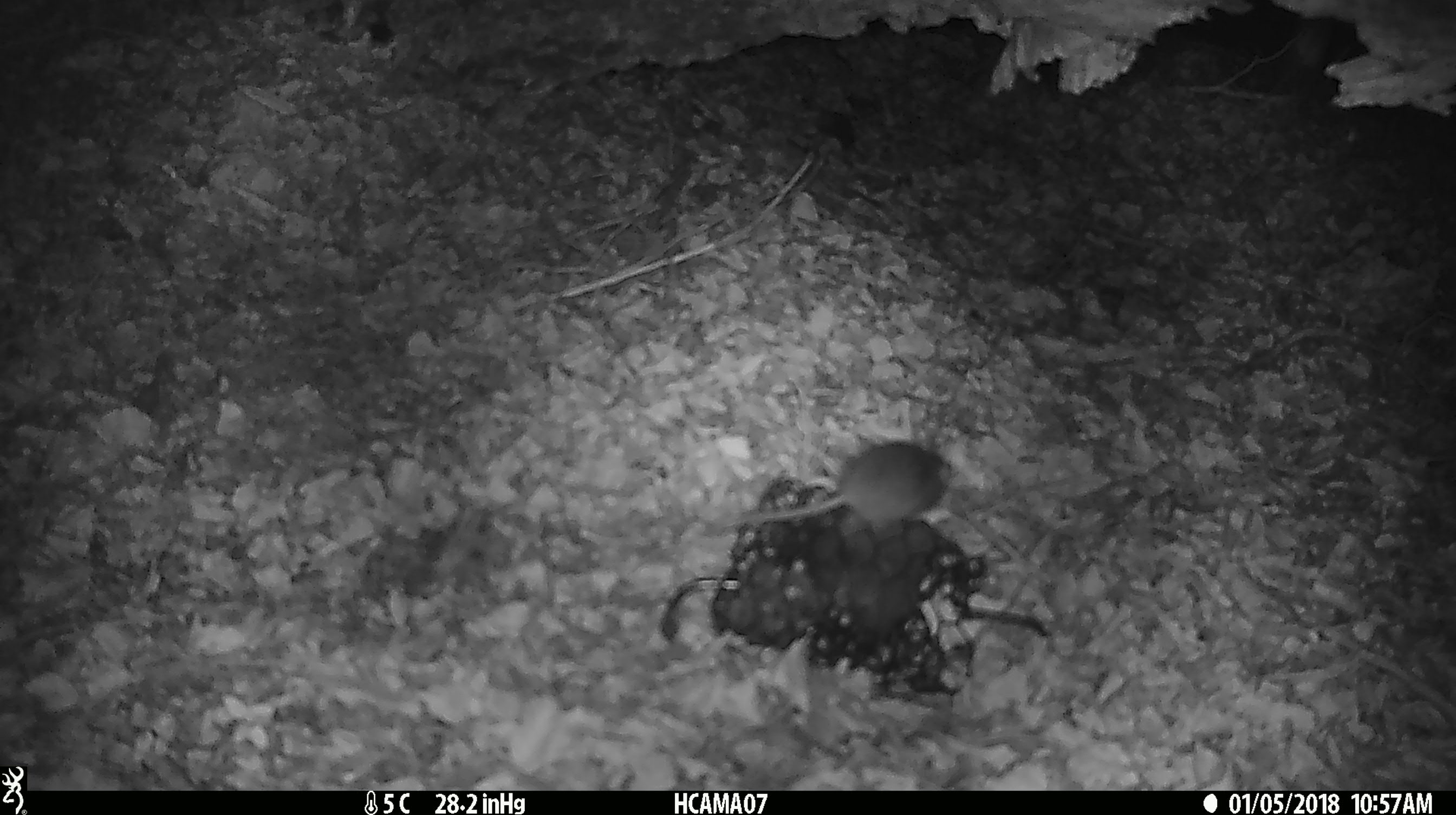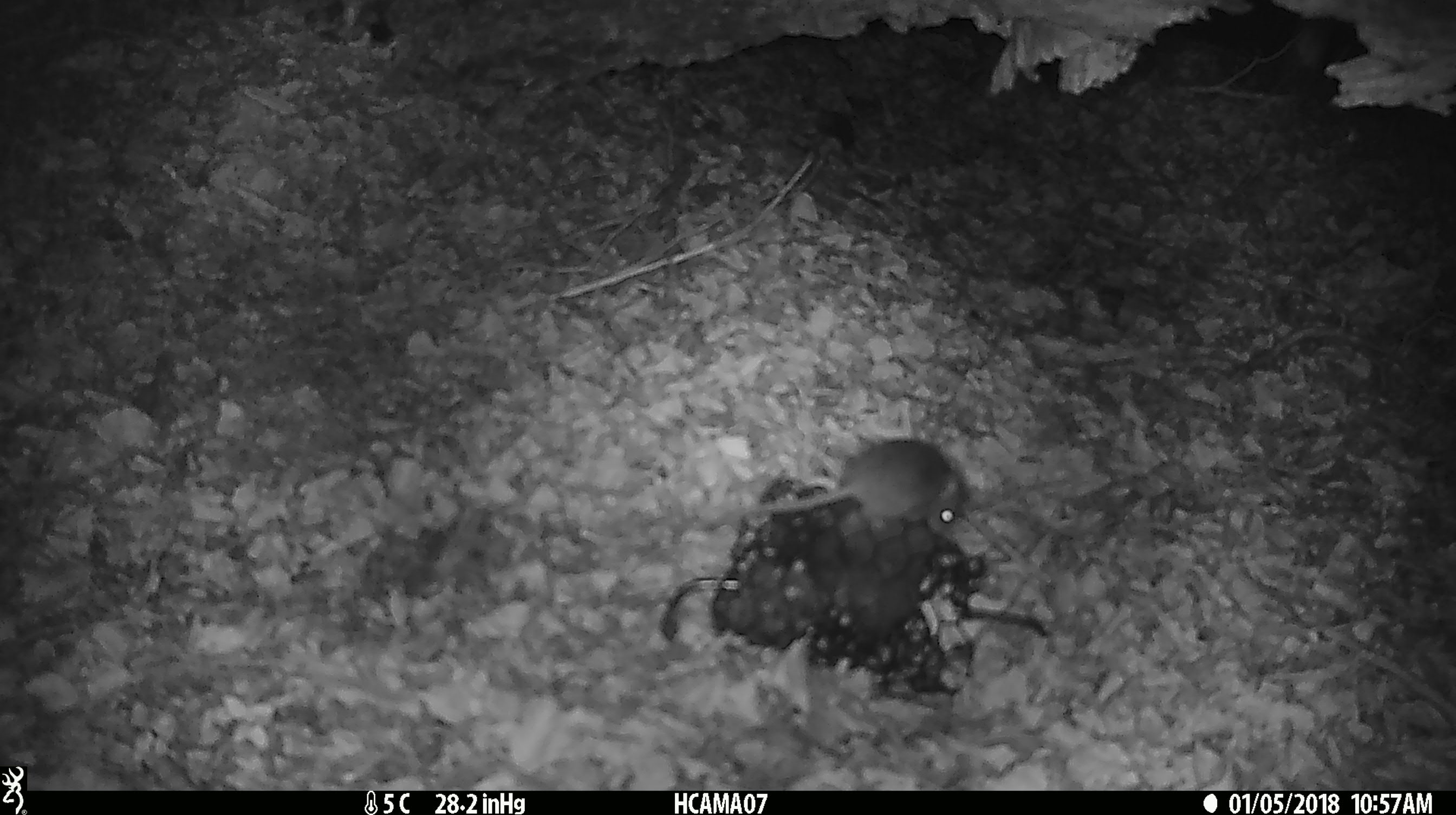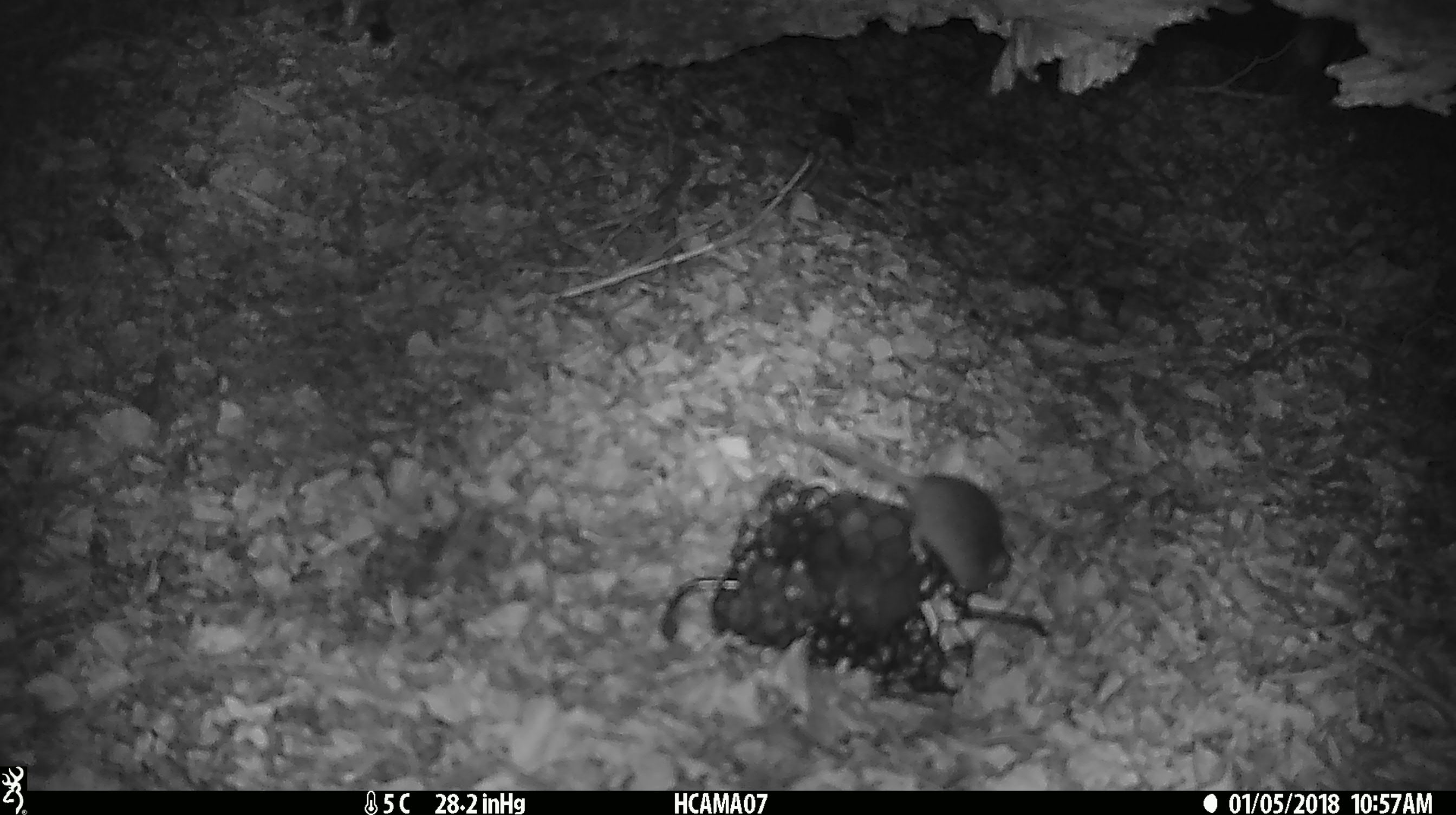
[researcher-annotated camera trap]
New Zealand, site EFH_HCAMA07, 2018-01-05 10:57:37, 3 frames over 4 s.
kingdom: Animalia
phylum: Chordata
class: Mammalia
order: Rodentia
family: Muridae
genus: Mus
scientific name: Mus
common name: mouse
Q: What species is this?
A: Mouse (Mus).